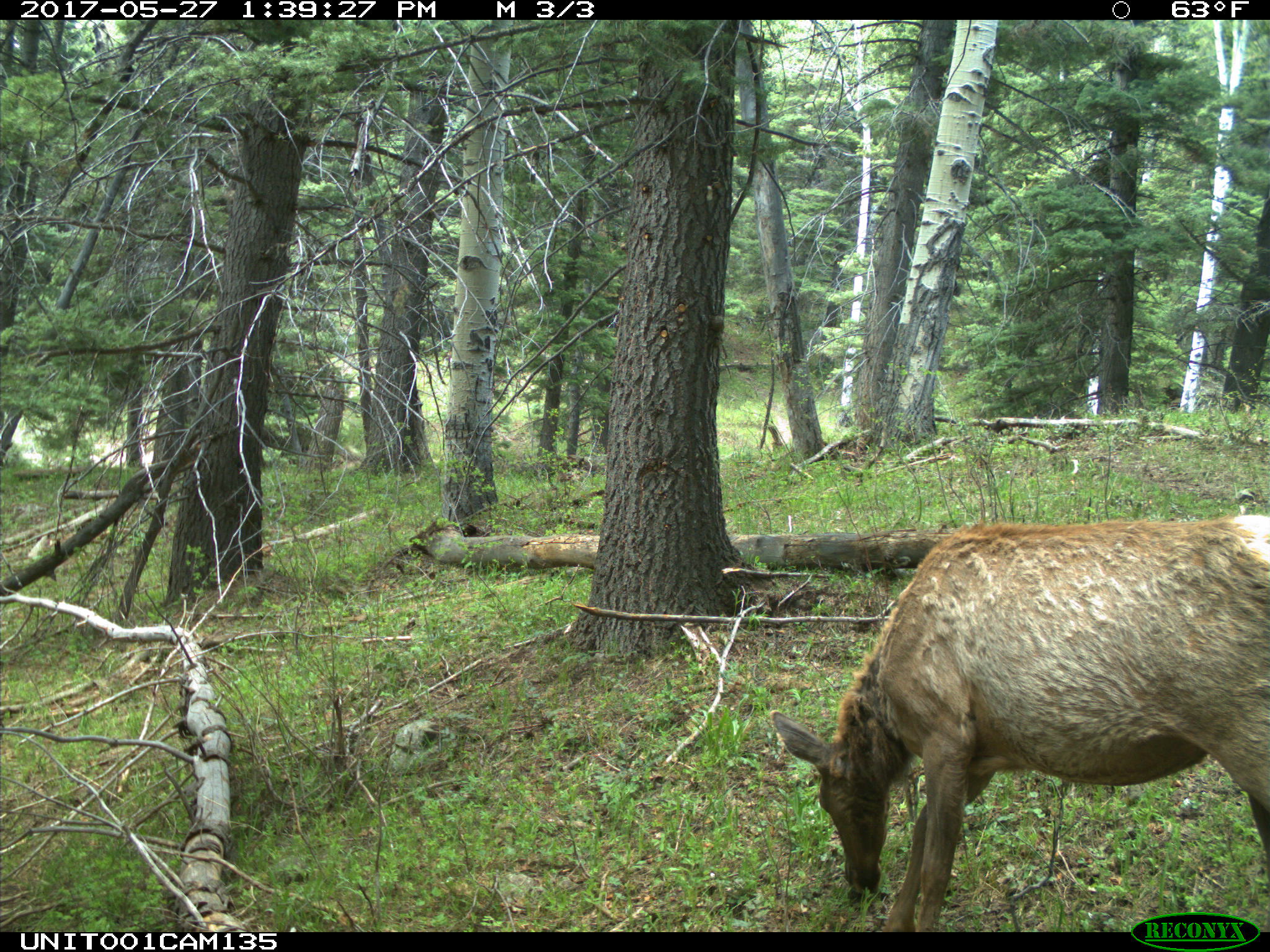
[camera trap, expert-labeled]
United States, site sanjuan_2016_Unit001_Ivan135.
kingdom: Animalia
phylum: Chordata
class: Mammalia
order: Artiodactyla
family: Cervidae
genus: Cervus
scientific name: Cervus elaphus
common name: red deer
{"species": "Cervus elaphus (red deer)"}